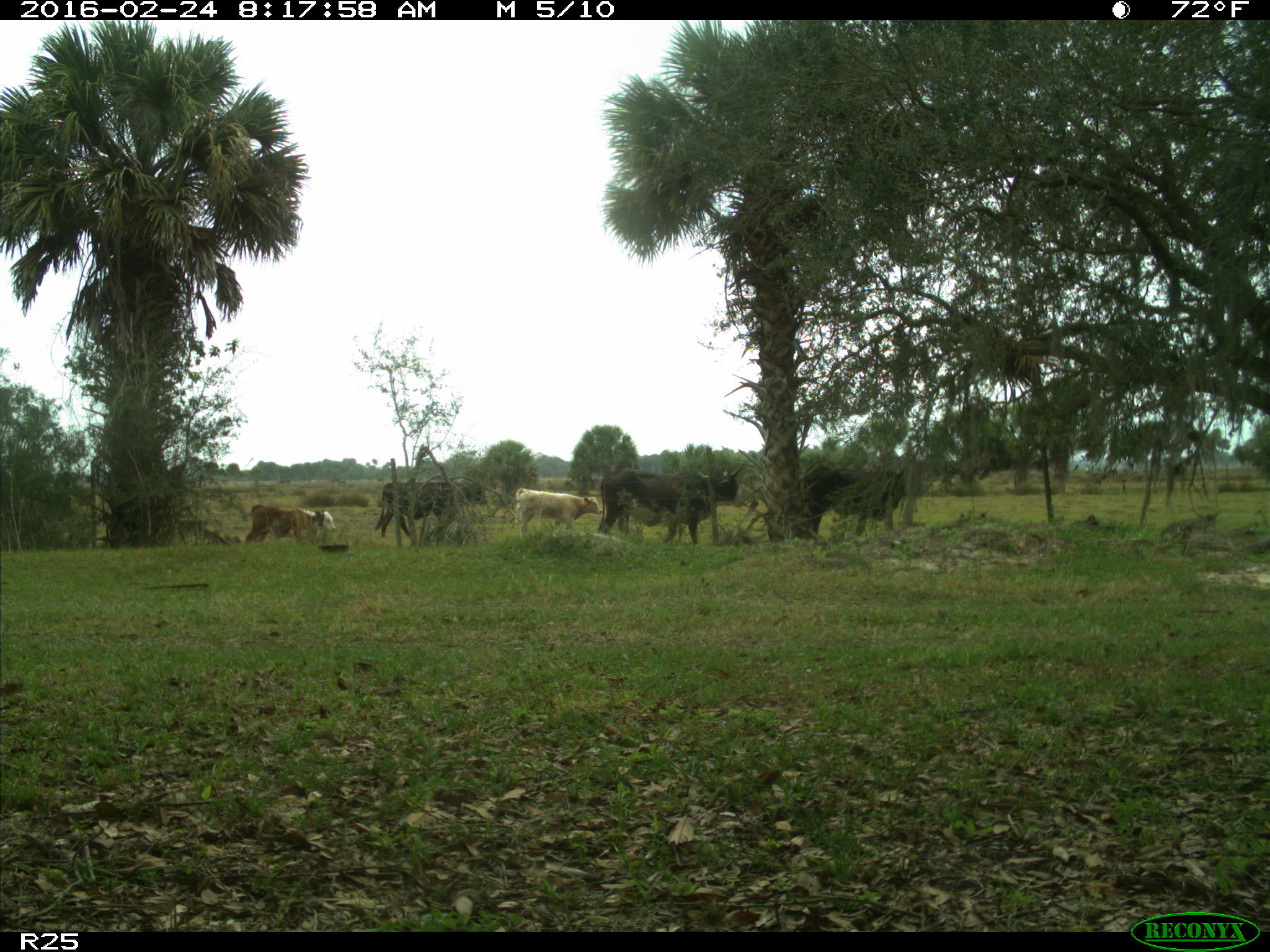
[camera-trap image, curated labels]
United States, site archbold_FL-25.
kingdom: Animalia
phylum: Chordata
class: Mammalia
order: Artiodactyla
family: Bovidae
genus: Bos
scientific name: Bos taurus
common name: domestic cow